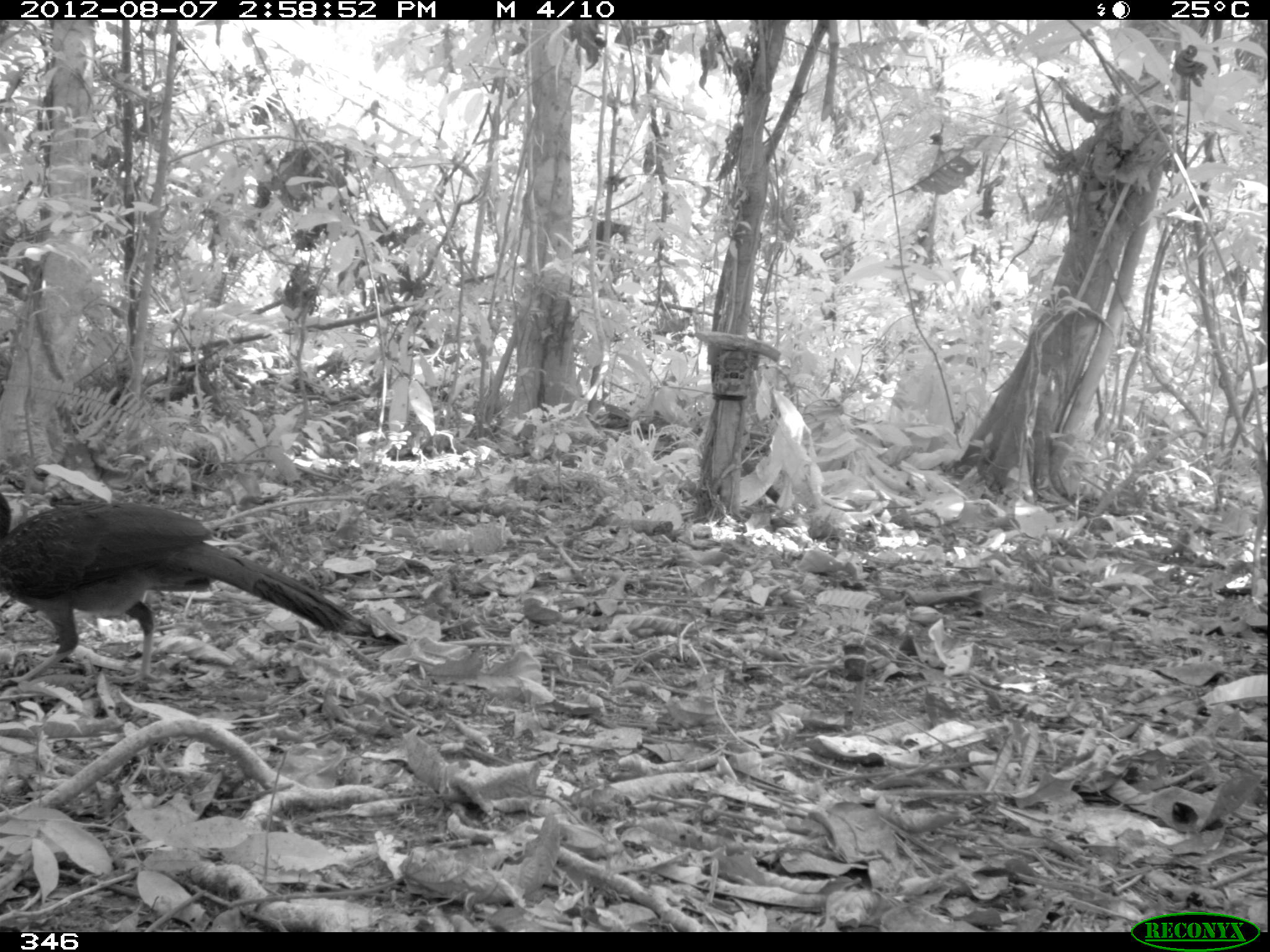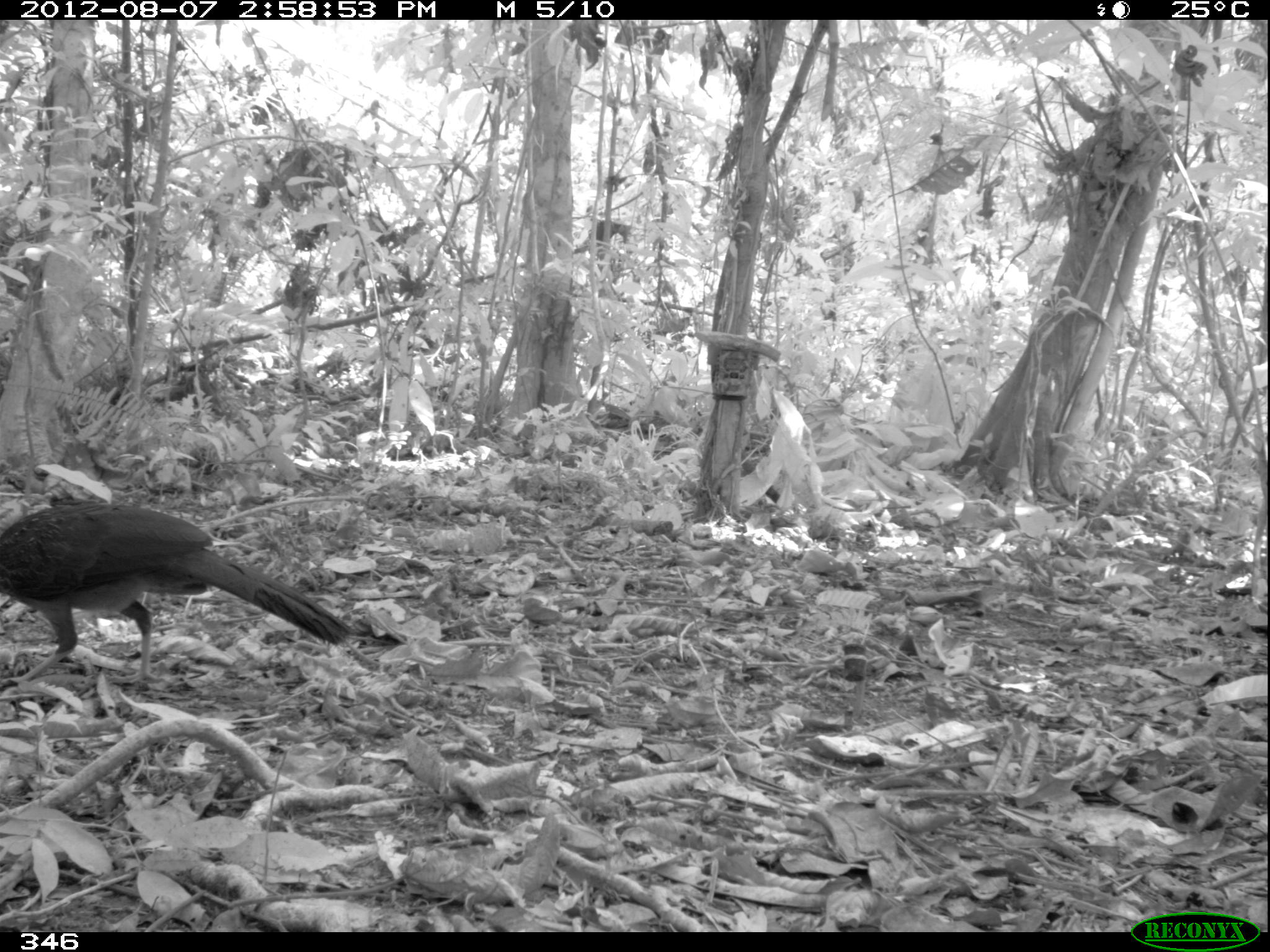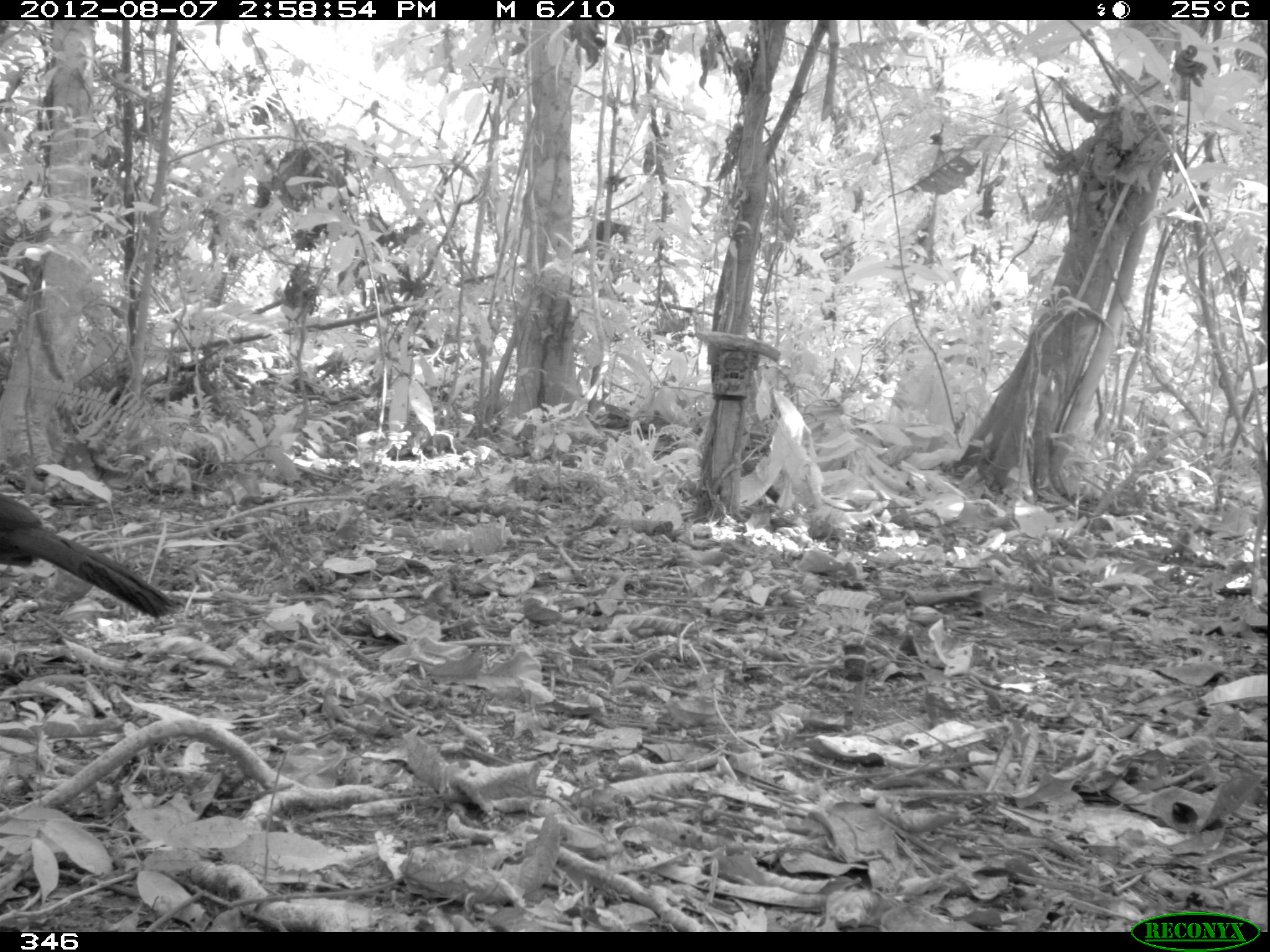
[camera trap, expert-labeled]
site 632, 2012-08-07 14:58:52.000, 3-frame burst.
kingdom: Animalia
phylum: Chordata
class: Aves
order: Galliformes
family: Cracidae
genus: Penelope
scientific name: Penelope jacquacu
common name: spix's guan